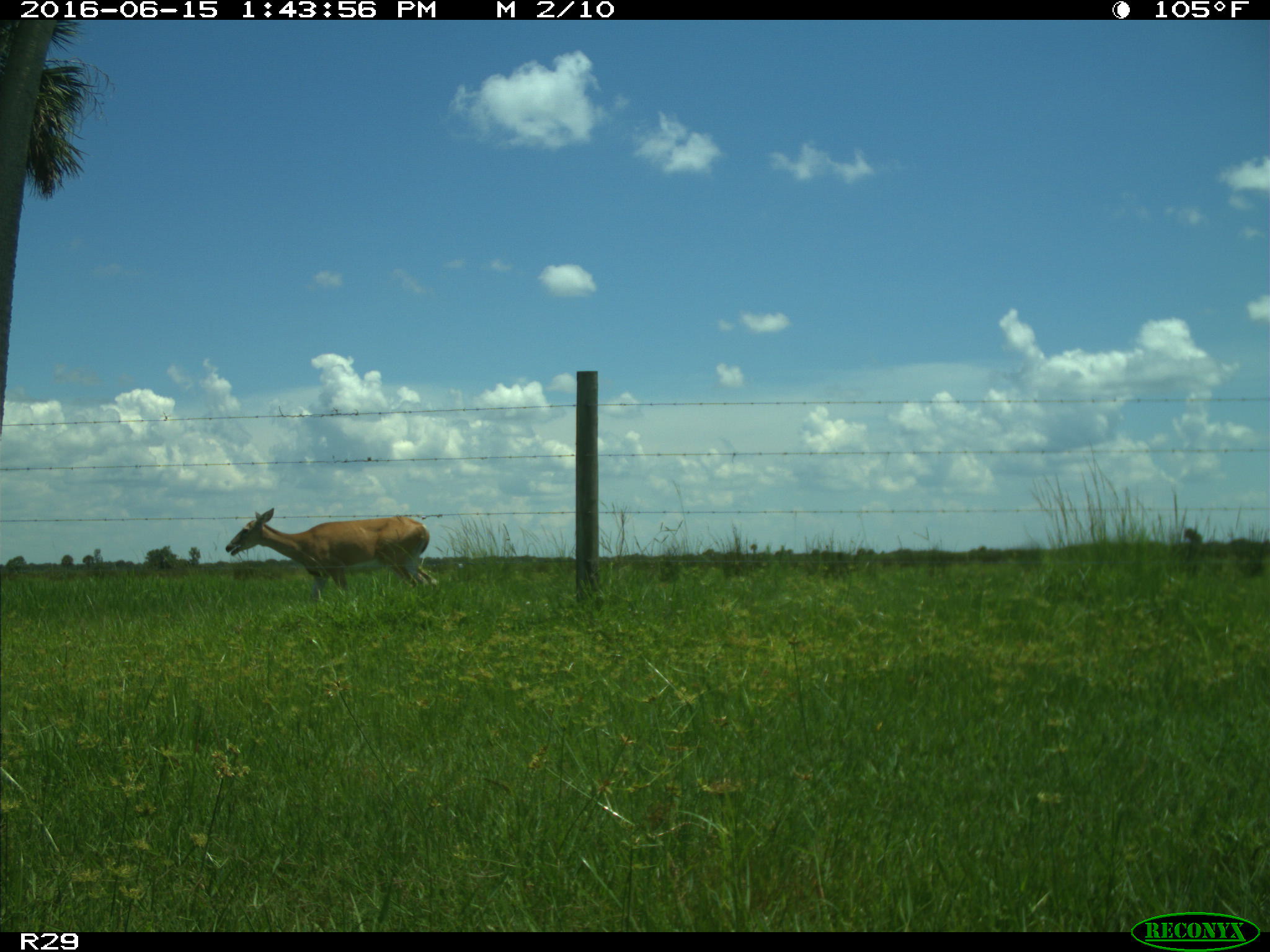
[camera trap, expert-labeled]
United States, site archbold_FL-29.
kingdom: Animalia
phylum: Chordata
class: Mammalia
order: Artiodactyla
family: Cervidae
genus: Odocoileus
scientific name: Odocoileus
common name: deer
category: unidentified deer